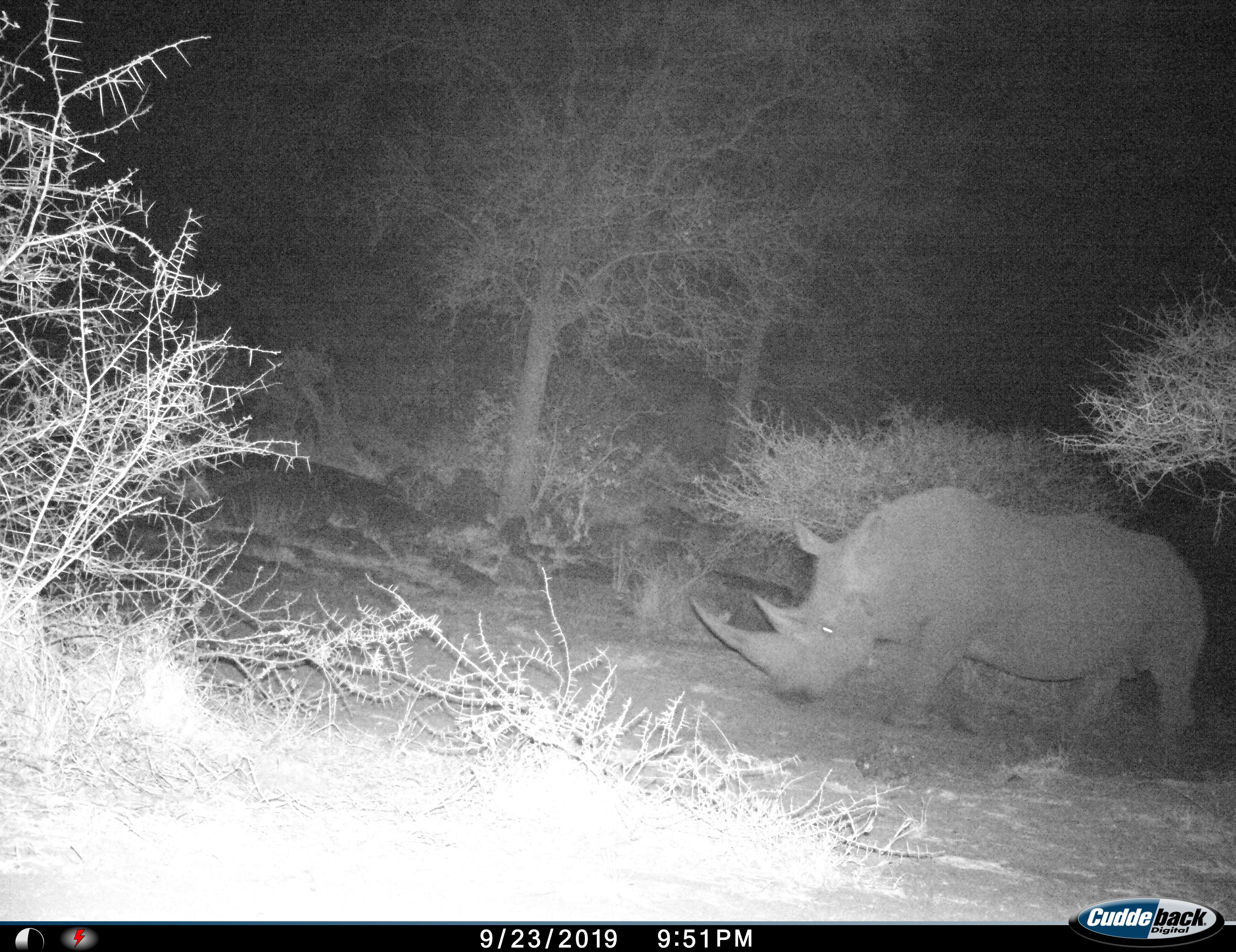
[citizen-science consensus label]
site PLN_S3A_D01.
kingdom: Animalia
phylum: Chordata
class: Mammalia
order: Perissodactyla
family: Rhinocerotidae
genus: Diceros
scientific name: Diceros bicornis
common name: black rhinoceros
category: rhinocerosblack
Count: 1.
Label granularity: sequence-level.